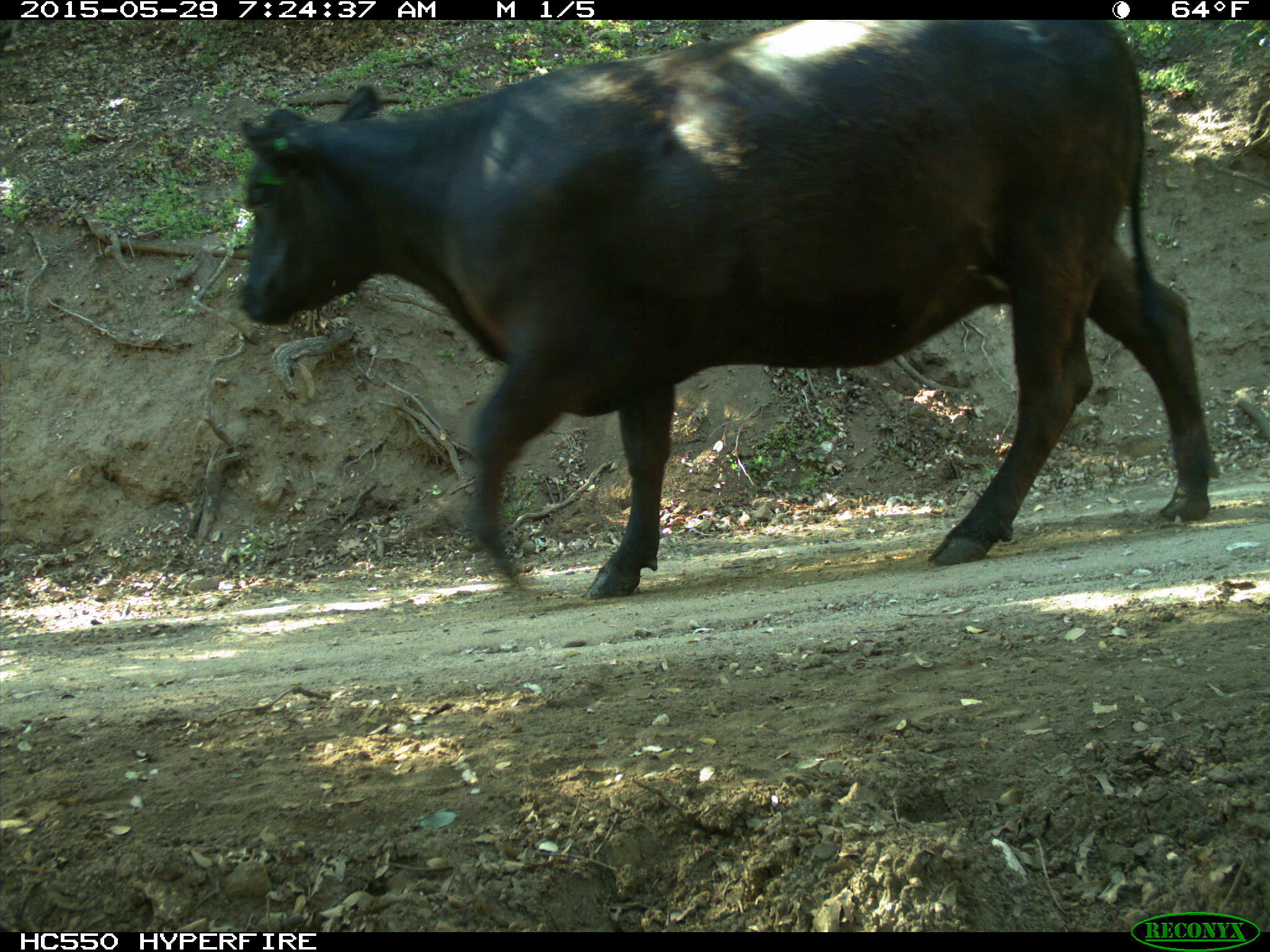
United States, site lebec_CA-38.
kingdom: Animalia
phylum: Chordata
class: Mammalia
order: Artiodactyla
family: Bovidae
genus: Bos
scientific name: Bos taurus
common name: domestic cow